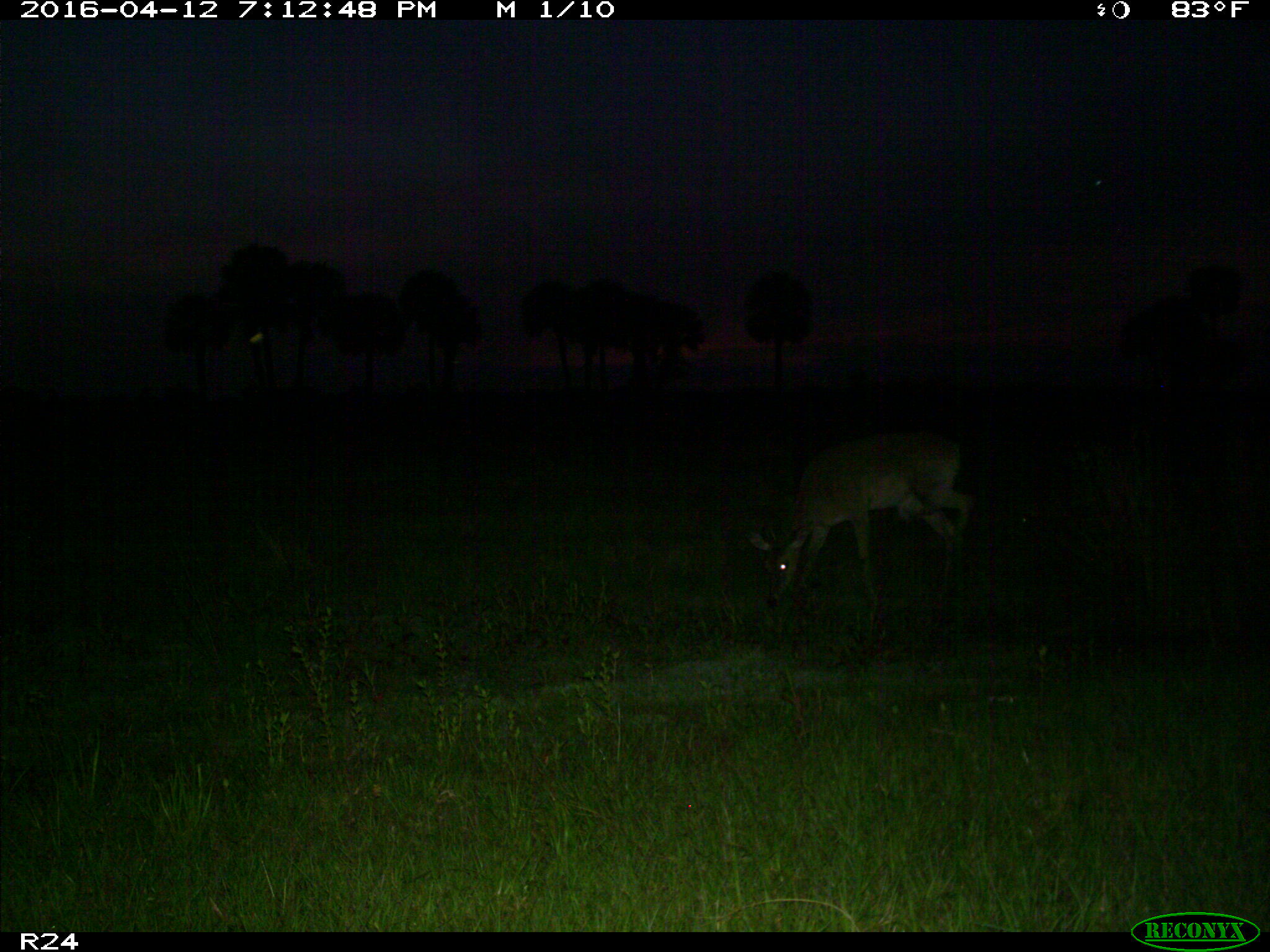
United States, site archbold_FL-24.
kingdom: Animalia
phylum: Chordata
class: Mammalia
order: Artiodactyla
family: Cervidae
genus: Odocoileus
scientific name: Odocoileus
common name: deer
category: unidentified deer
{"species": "unidentified deer (deer) (Odocoileus)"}